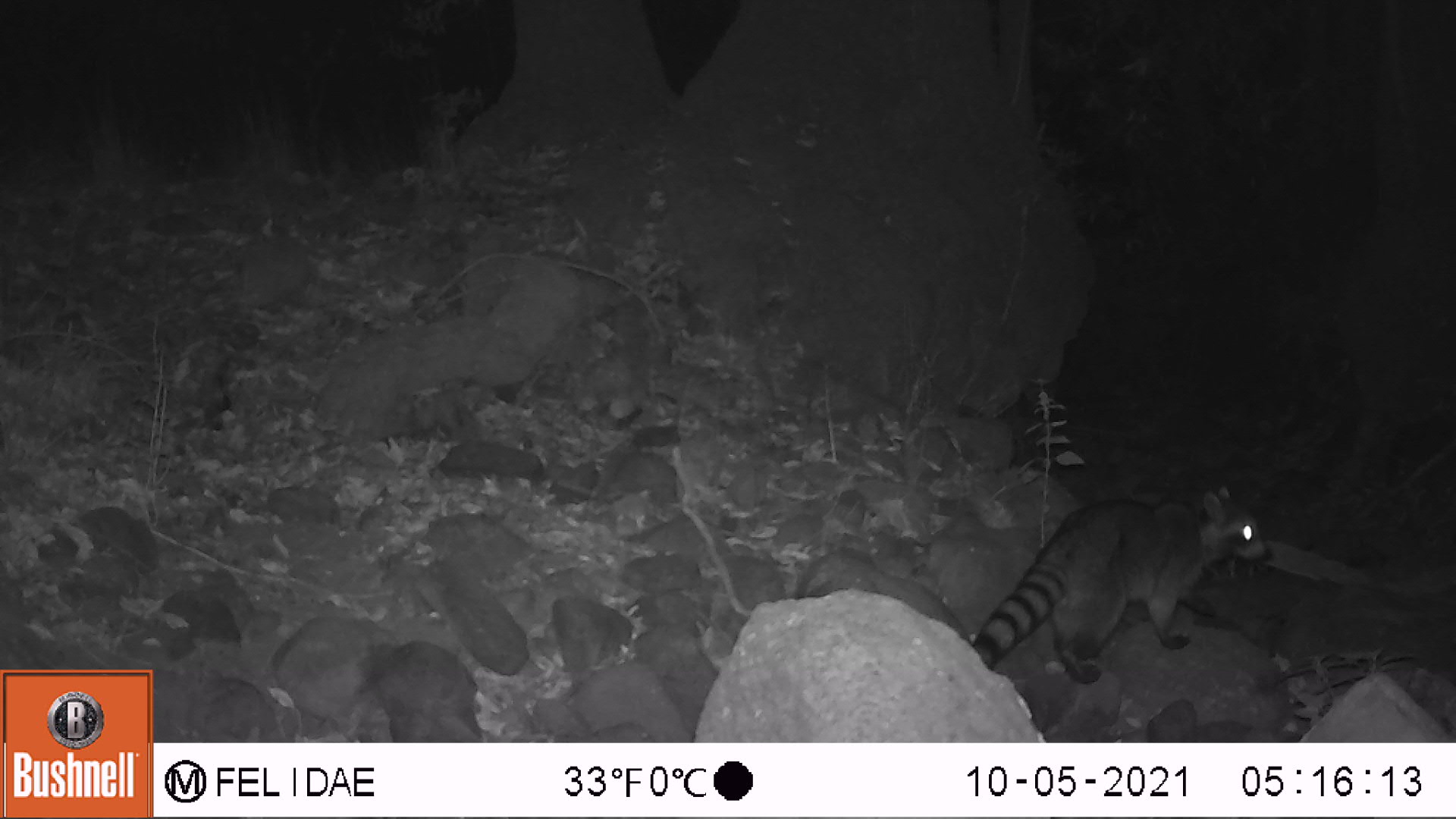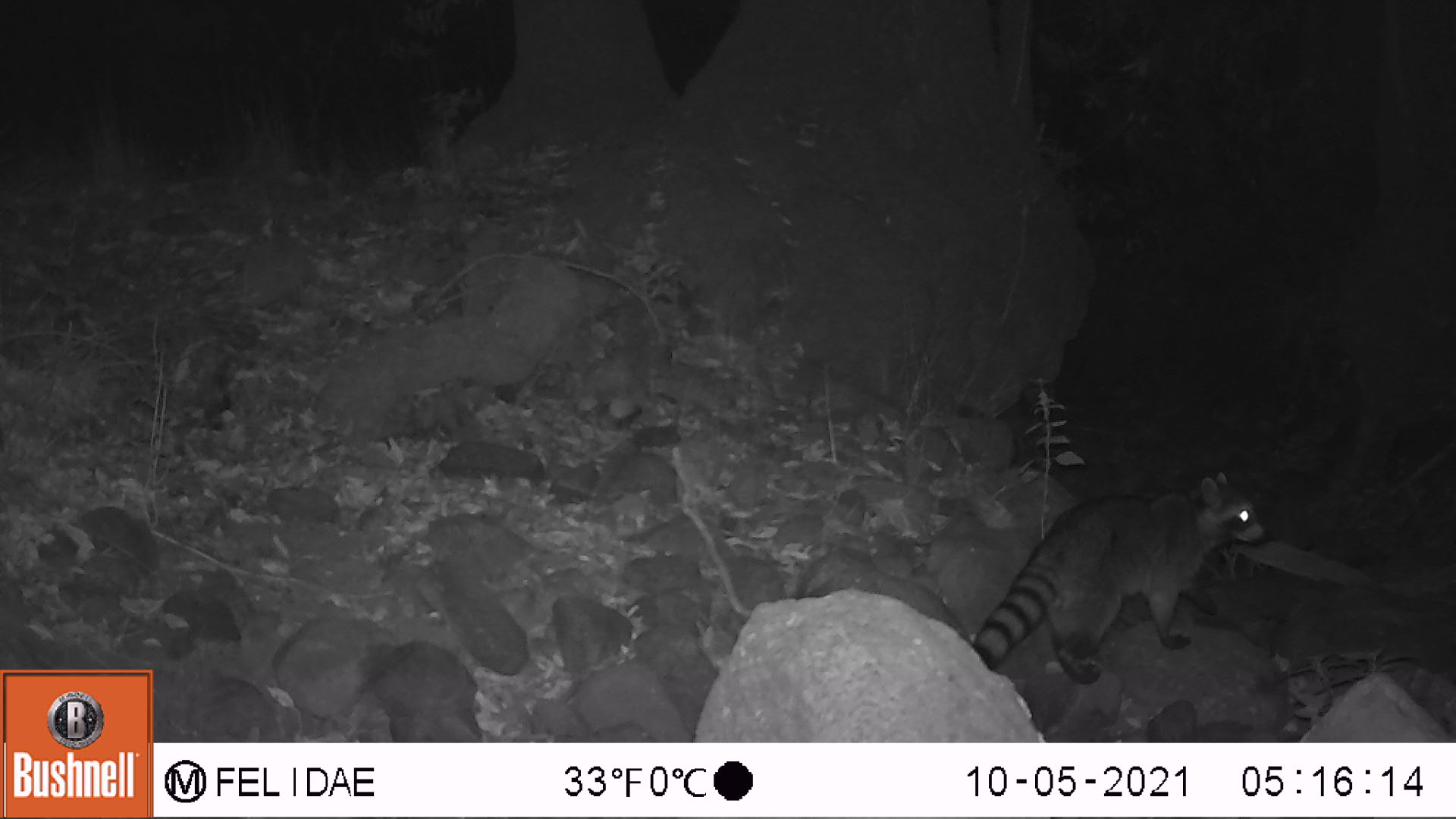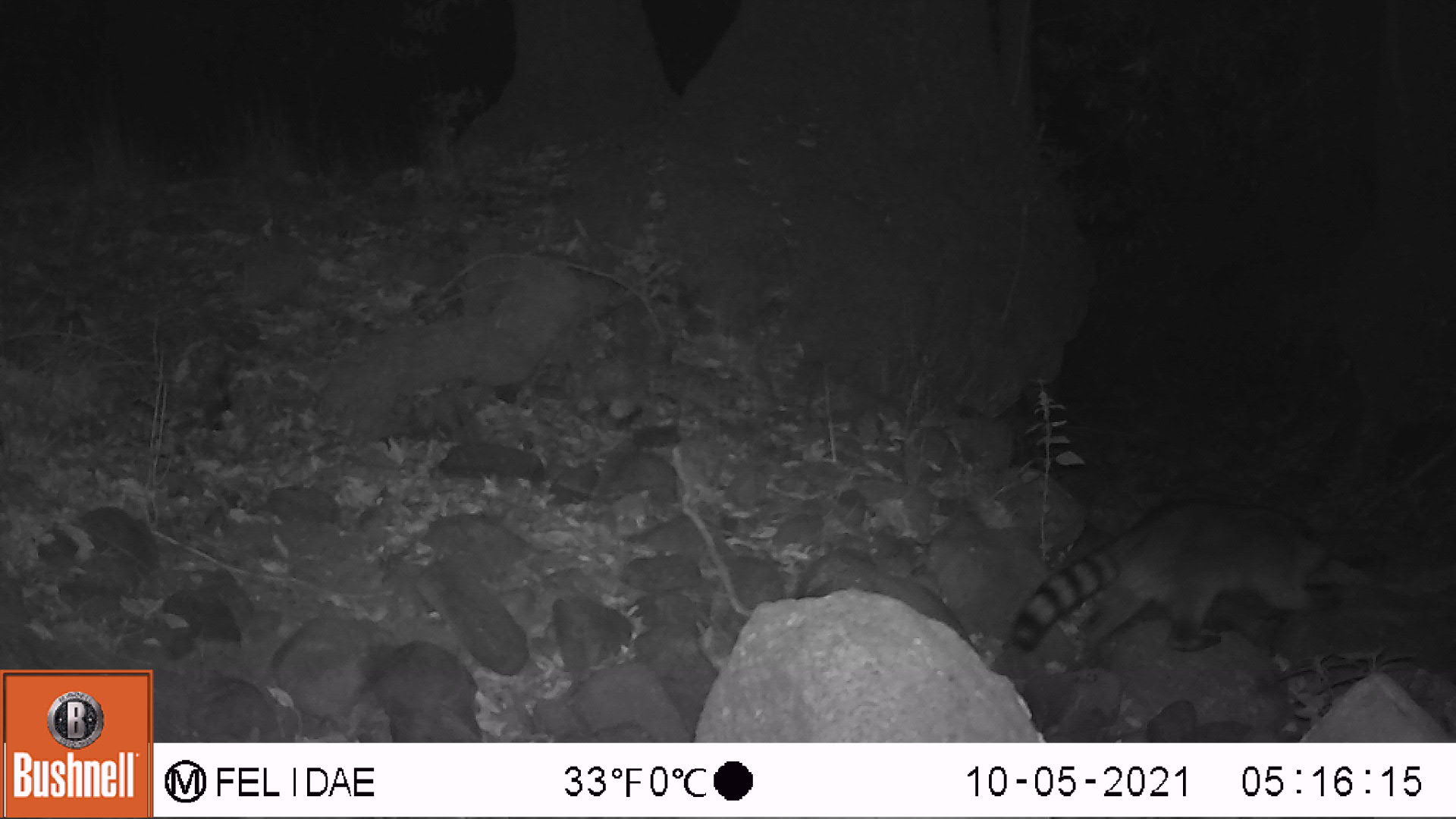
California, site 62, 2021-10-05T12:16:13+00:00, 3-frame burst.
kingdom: Animalia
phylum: Chordata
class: Mammalia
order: Carnivora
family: Procyonidae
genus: Procyon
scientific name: Procyon lotor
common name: raccoon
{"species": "raccoon (Procyon lotor)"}